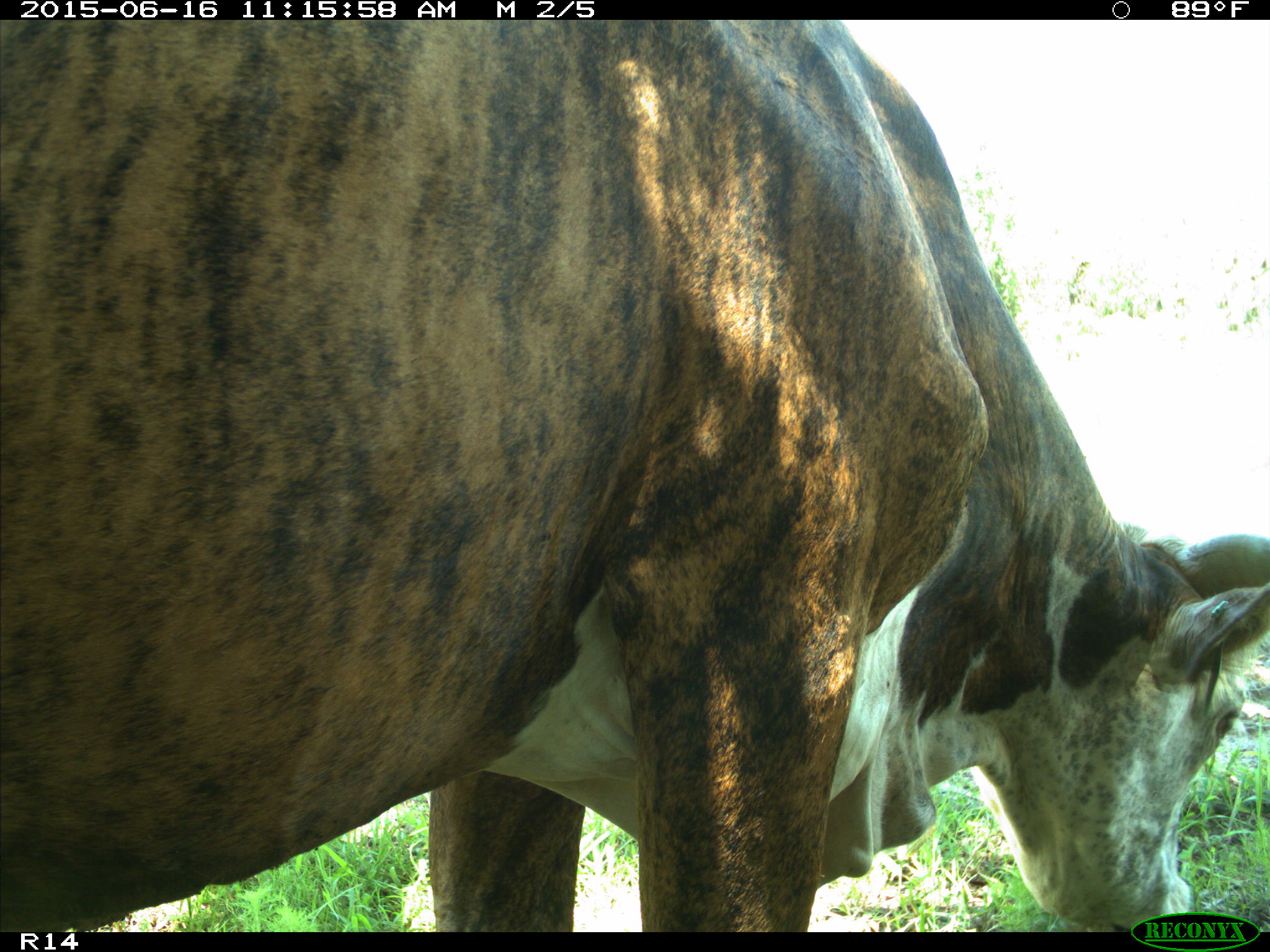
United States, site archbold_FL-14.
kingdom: Animalia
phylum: Chordata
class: Mammalia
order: Artiodactyla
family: Bovidae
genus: Bos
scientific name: Bos taurus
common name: domestic cow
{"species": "Bos taurus (domestic cow)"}